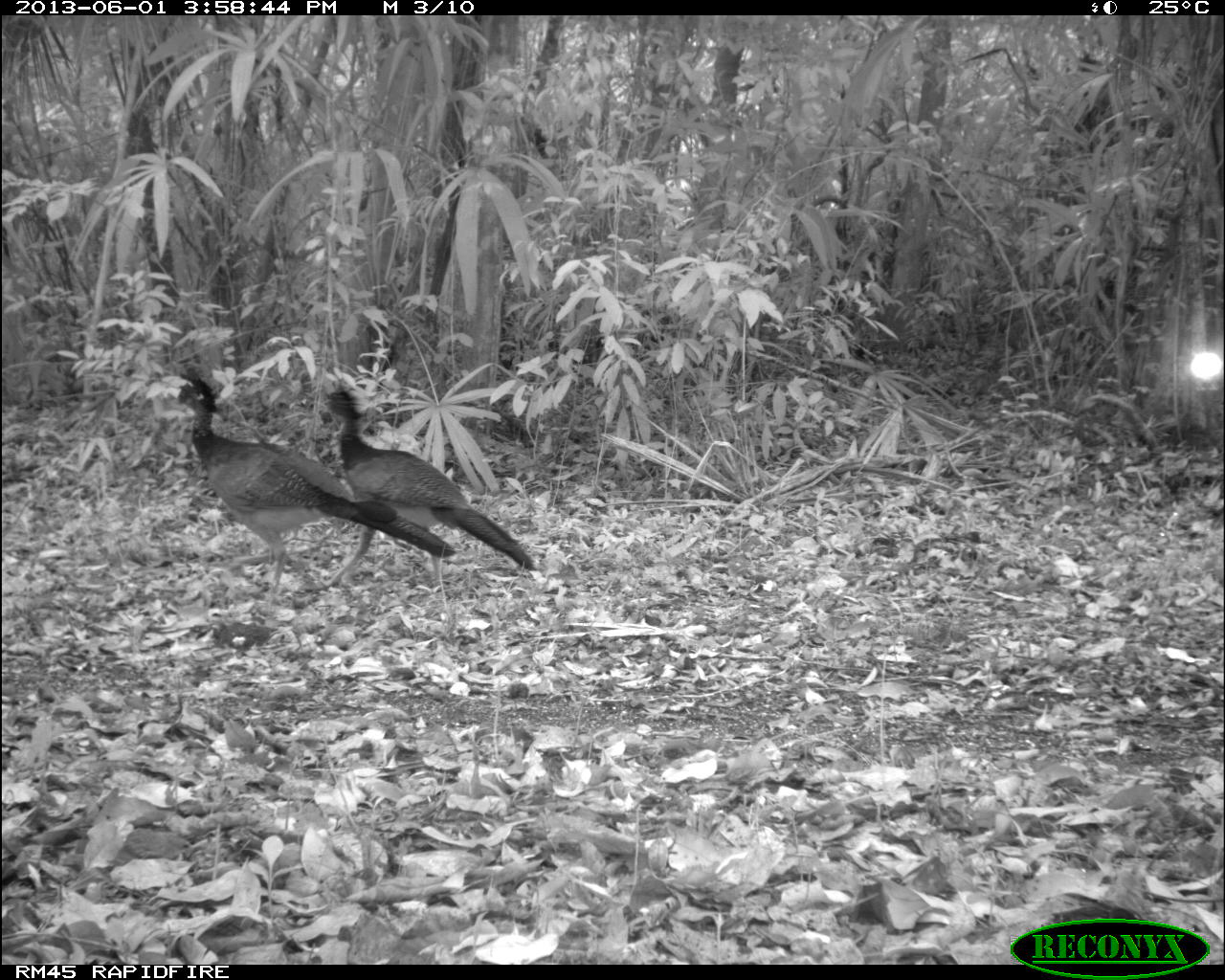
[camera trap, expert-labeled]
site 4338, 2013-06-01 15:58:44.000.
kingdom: Animalia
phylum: Chordata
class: Aves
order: Galliformes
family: Cracidae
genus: Crax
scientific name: Crax rubra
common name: great curassow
Crax rubra (great curassow), count 2, sex female.